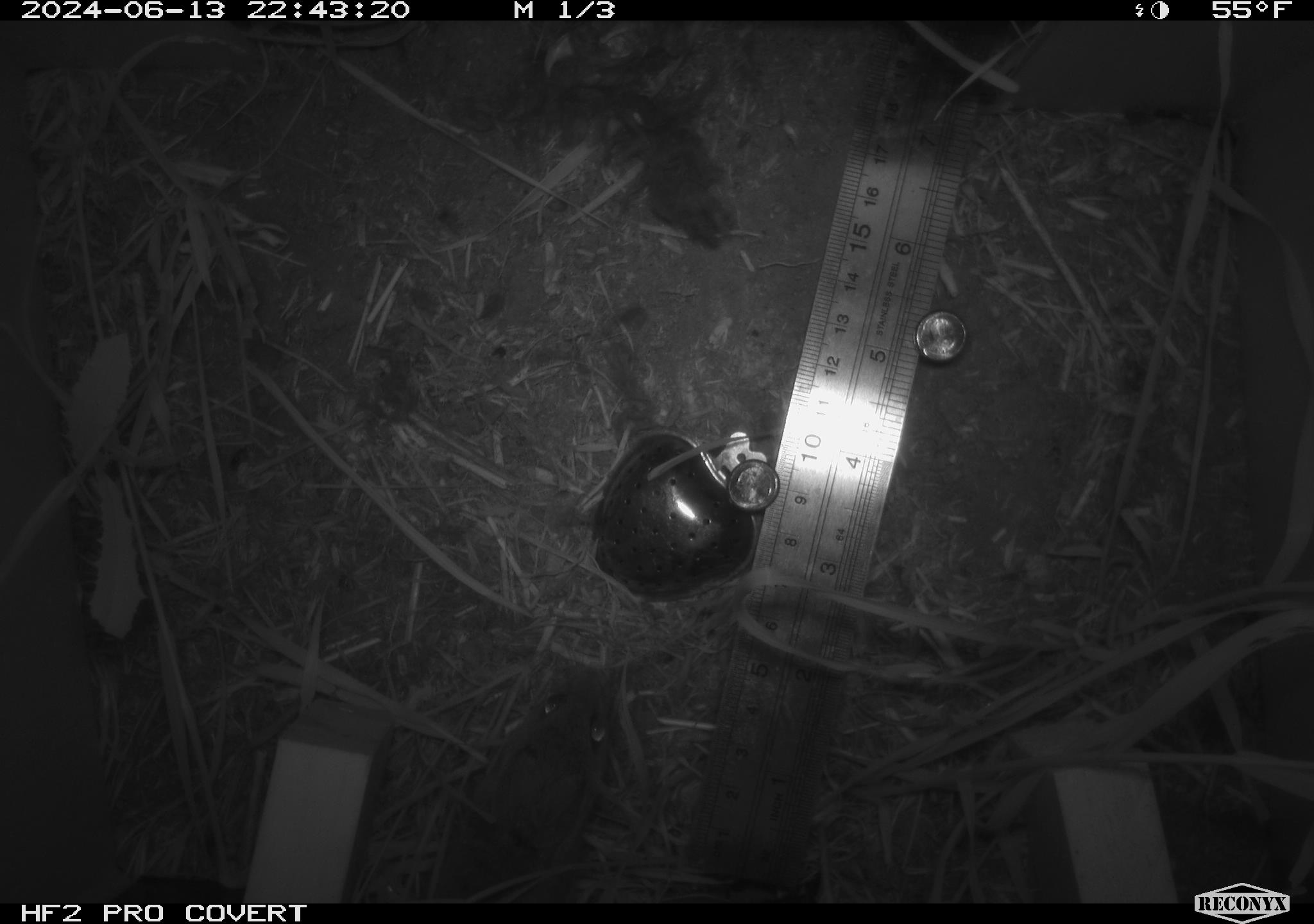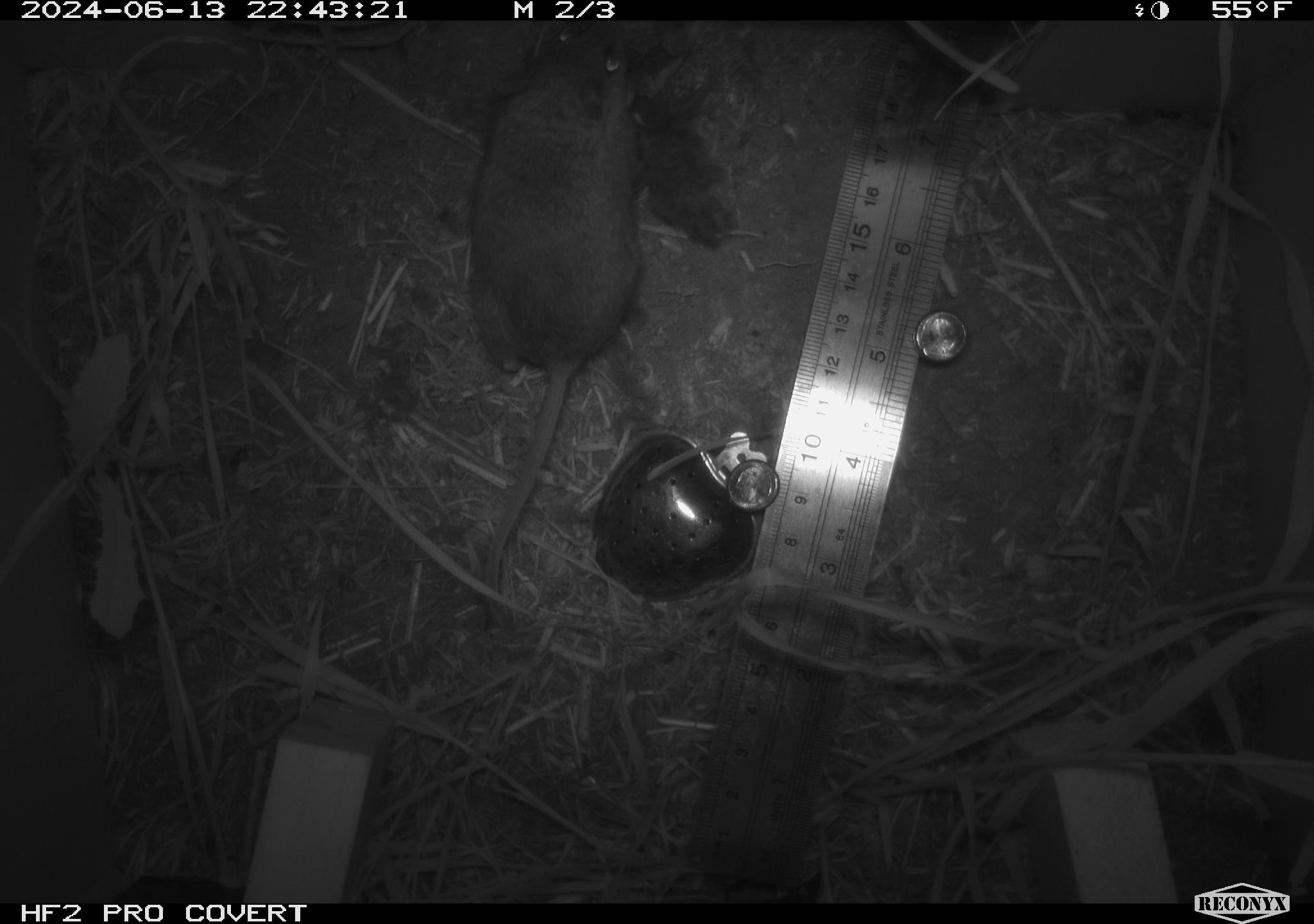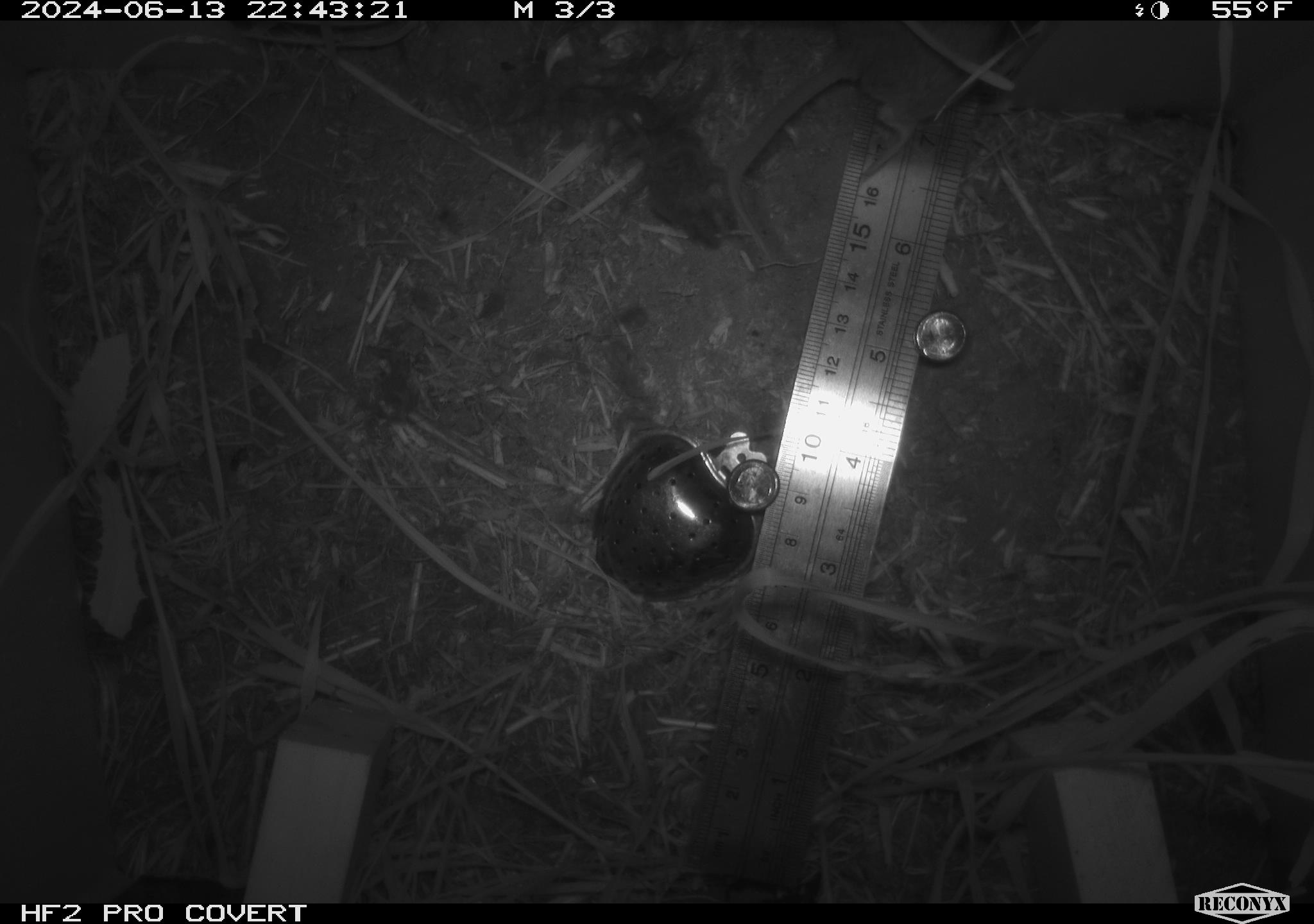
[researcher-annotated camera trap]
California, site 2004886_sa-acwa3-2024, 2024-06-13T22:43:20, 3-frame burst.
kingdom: Animalia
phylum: Chordata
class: Mammalia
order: Rodentia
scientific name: Rodentia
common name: mouse species